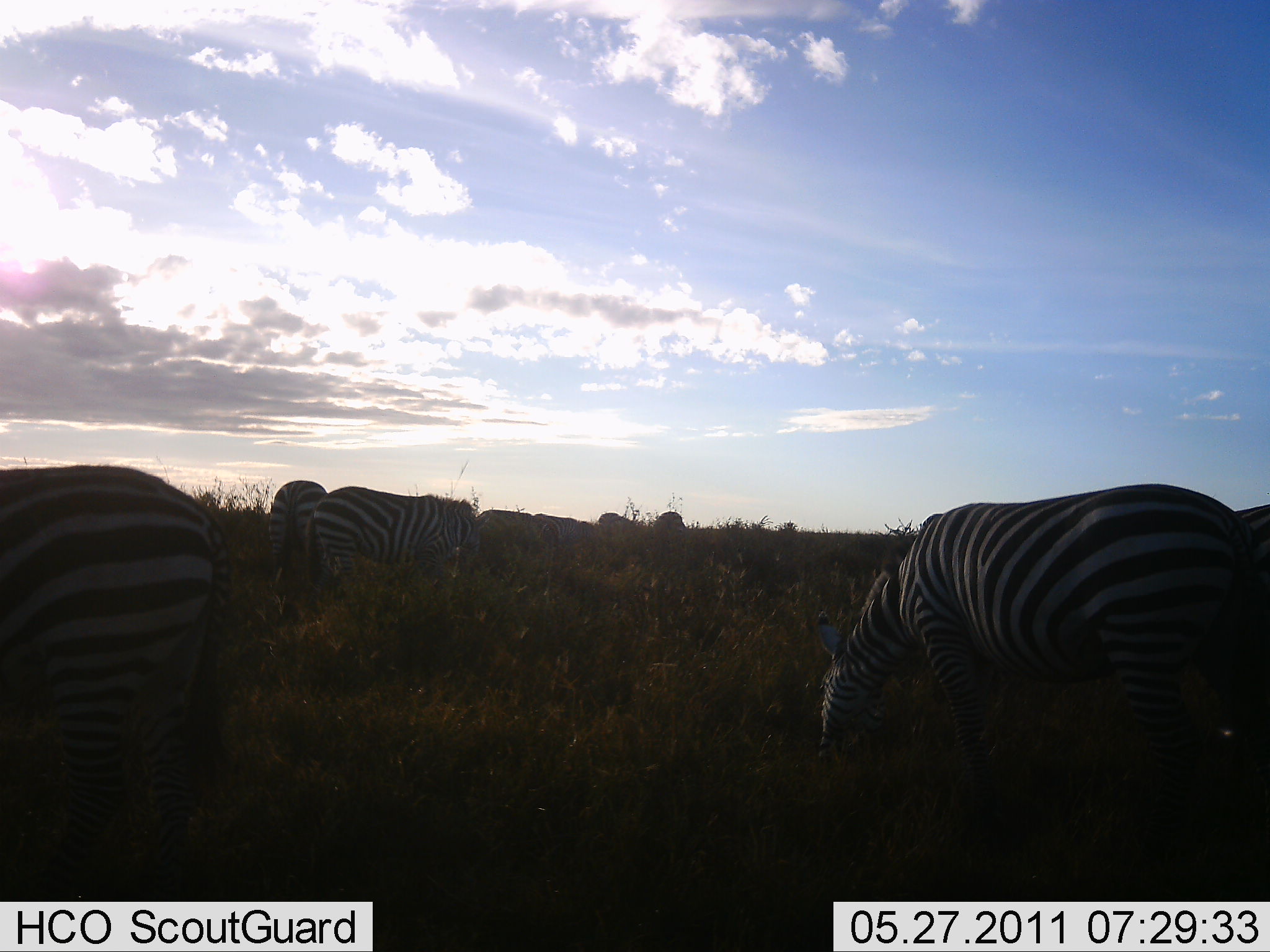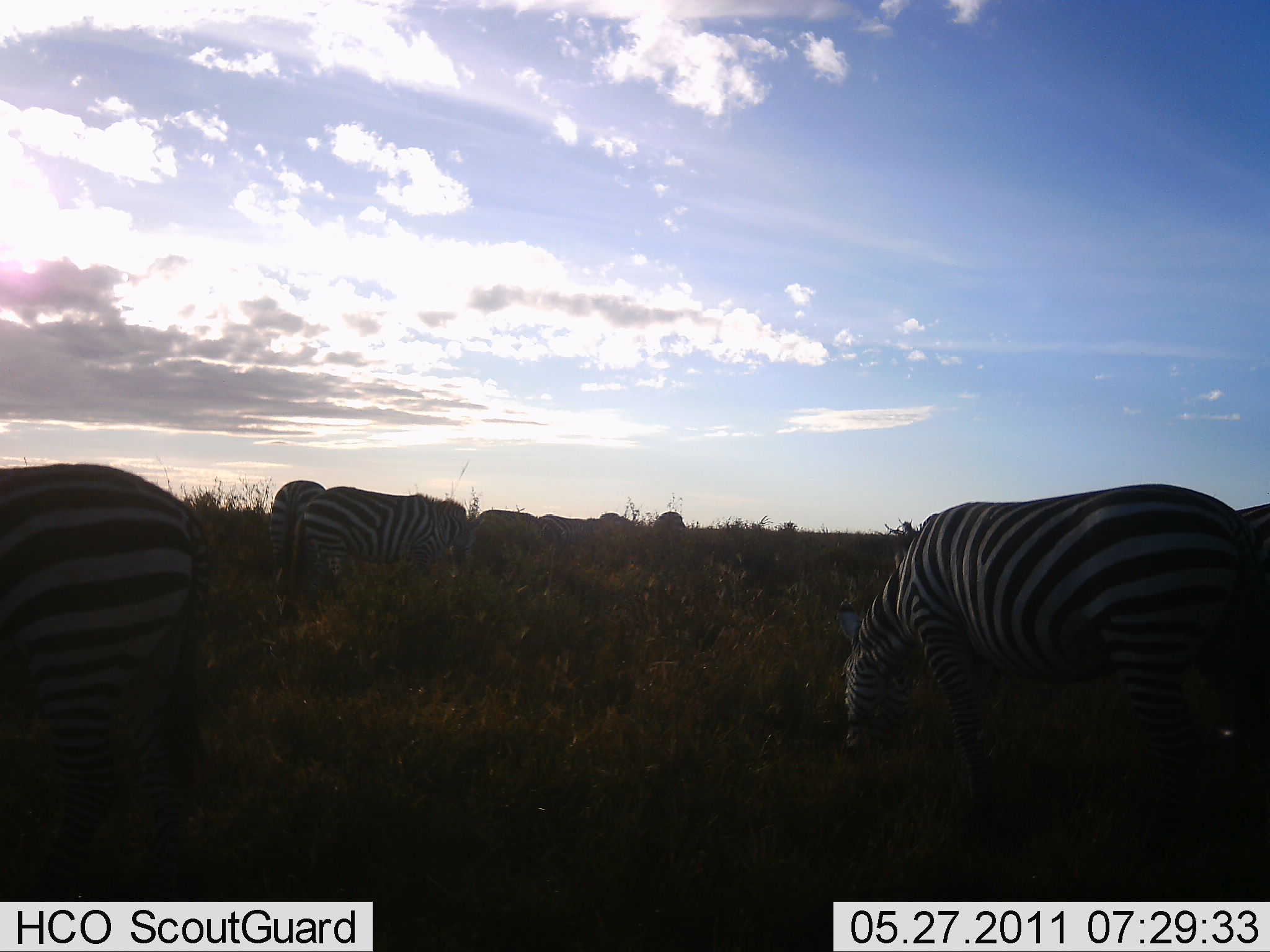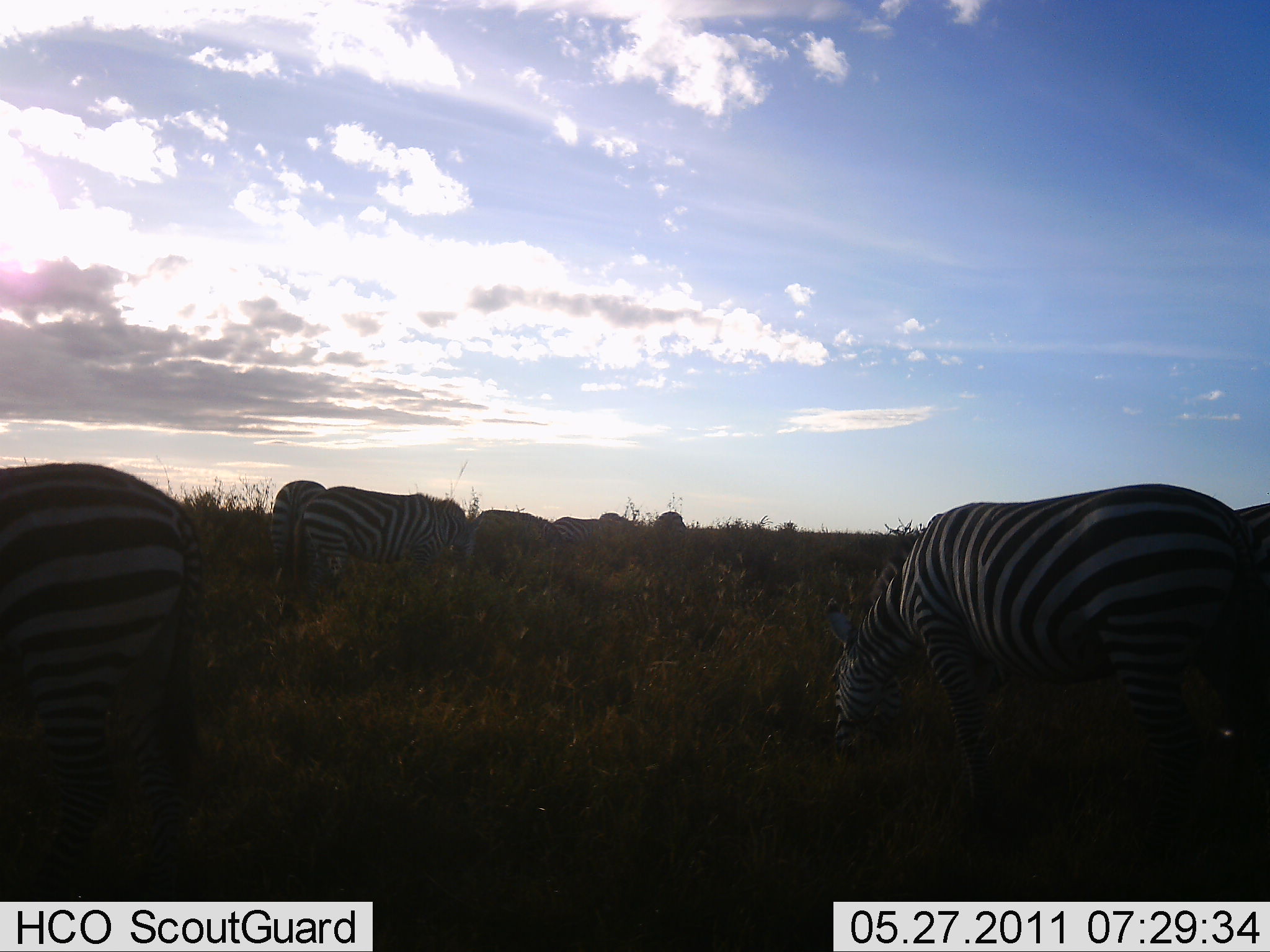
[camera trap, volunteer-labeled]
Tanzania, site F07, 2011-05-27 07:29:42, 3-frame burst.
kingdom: Animalia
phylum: Chordata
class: Mammalia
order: Perissodactyla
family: Equidae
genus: Equus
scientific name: Equus quagga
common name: plains zebra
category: zebra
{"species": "zebra (plains zebra) (Equus quagga)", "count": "7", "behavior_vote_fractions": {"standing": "60%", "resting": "0%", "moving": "20%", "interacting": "0%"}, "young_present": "0%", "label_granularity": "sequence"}